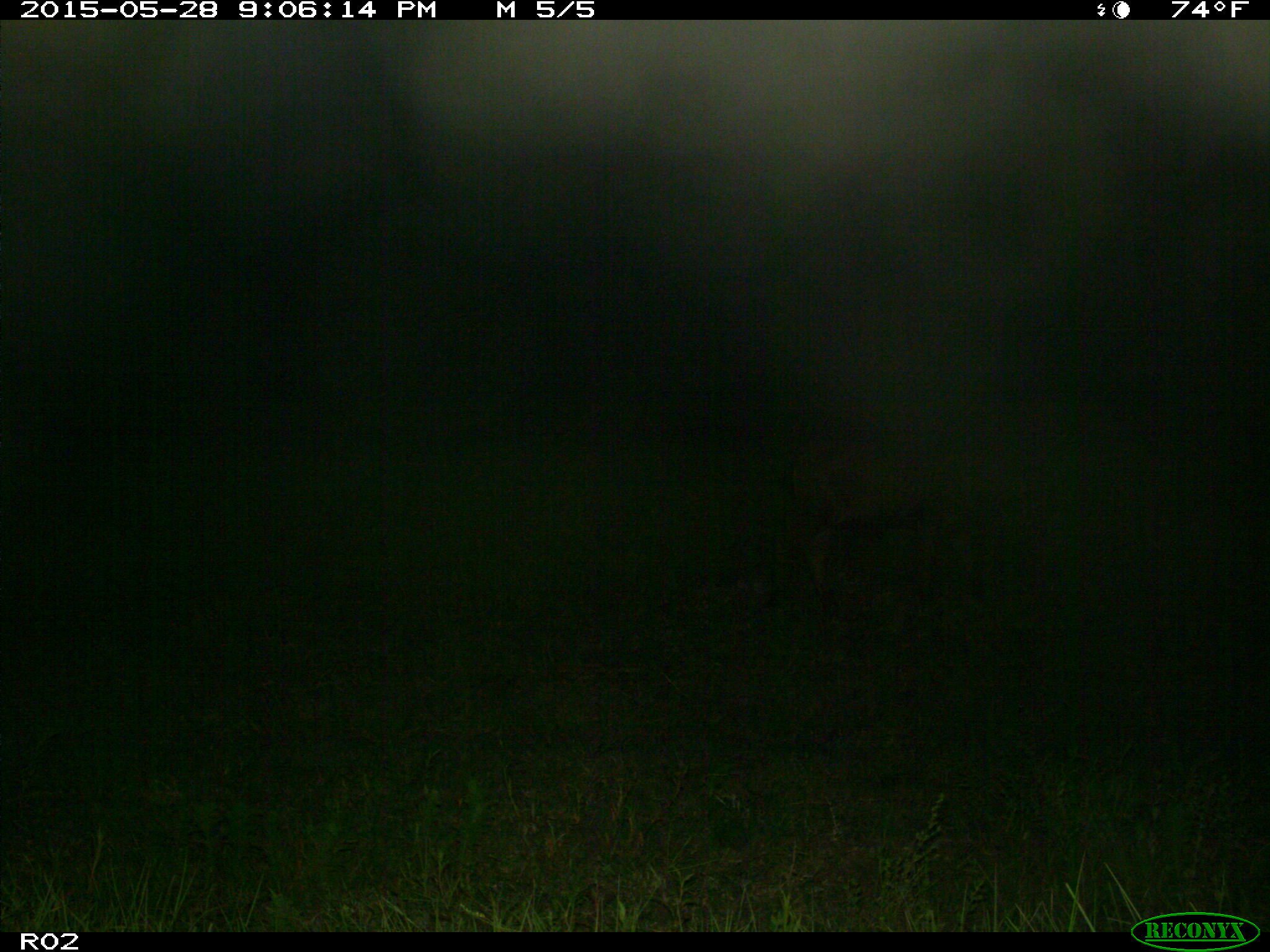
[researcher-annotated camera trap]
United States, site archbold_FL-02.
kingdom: Animalia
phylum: Chordata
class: Mammalia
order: Artiodactyla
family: Bovidae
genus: Bos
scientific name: Bos taurus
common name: domestic cow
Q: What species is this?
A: Bos taurus (domestic cow).